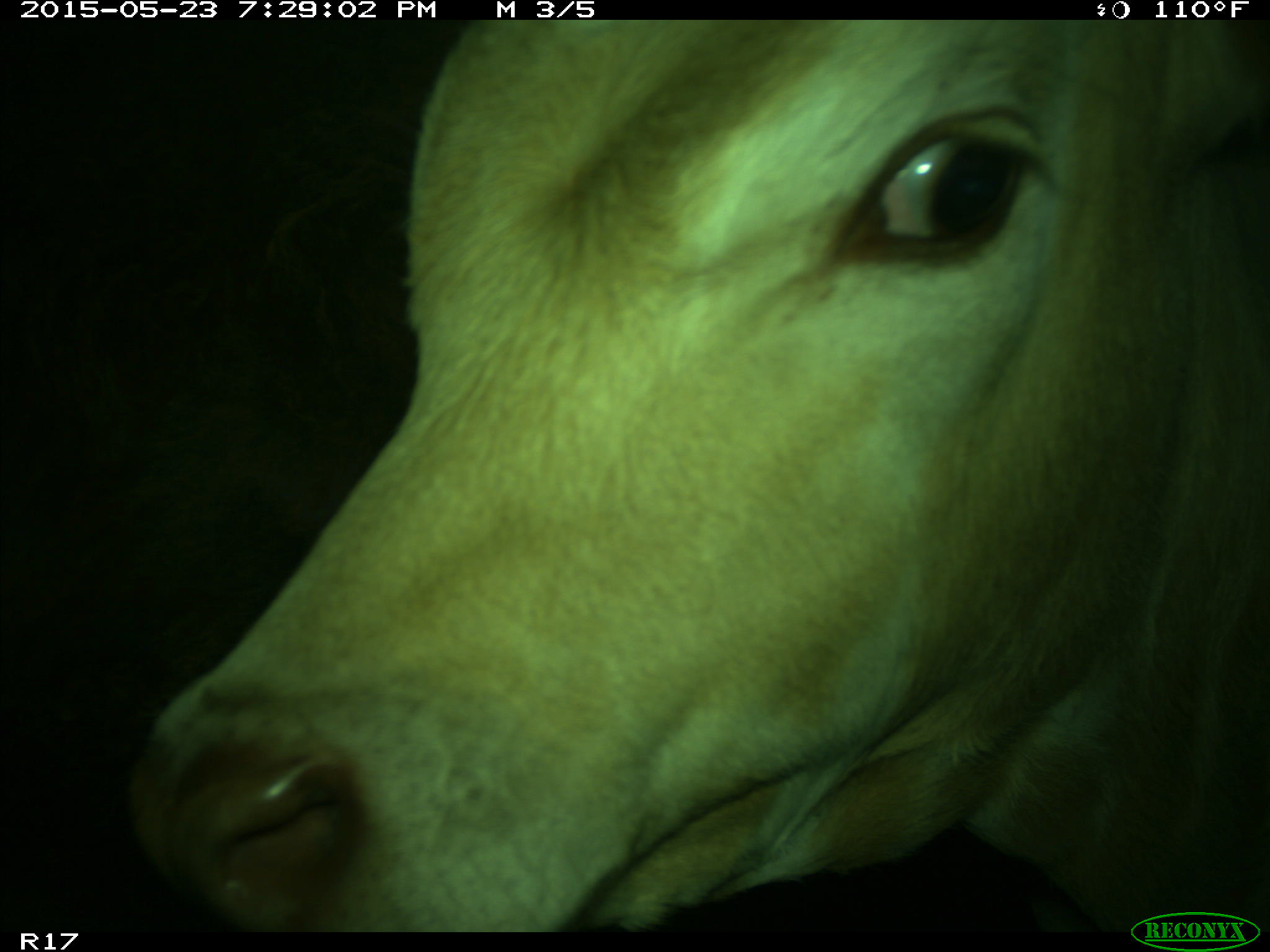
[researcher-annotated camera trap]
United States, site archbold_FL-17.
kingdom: Animalia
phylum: Chordata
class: Mammalia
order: Artiodactyla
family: Bovidae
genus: Bos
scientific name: Bos taurus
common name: domestic cow